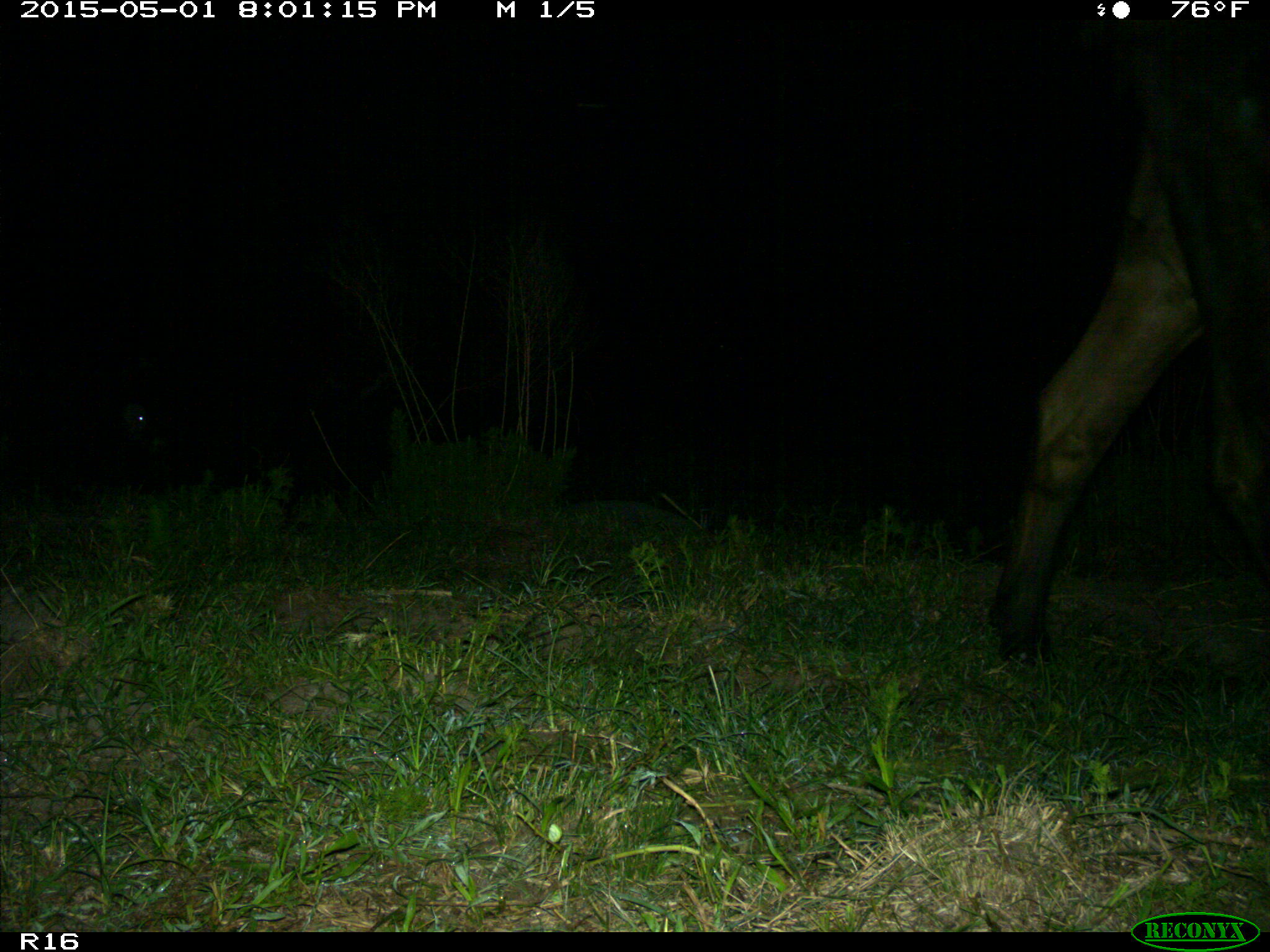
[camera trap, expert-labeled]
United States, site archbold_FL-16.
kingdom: Animalia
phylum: Chordata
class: Mammalia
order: Artiodactyla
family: Bovidae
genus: Bos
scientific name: Bos taurus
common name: domestic cow